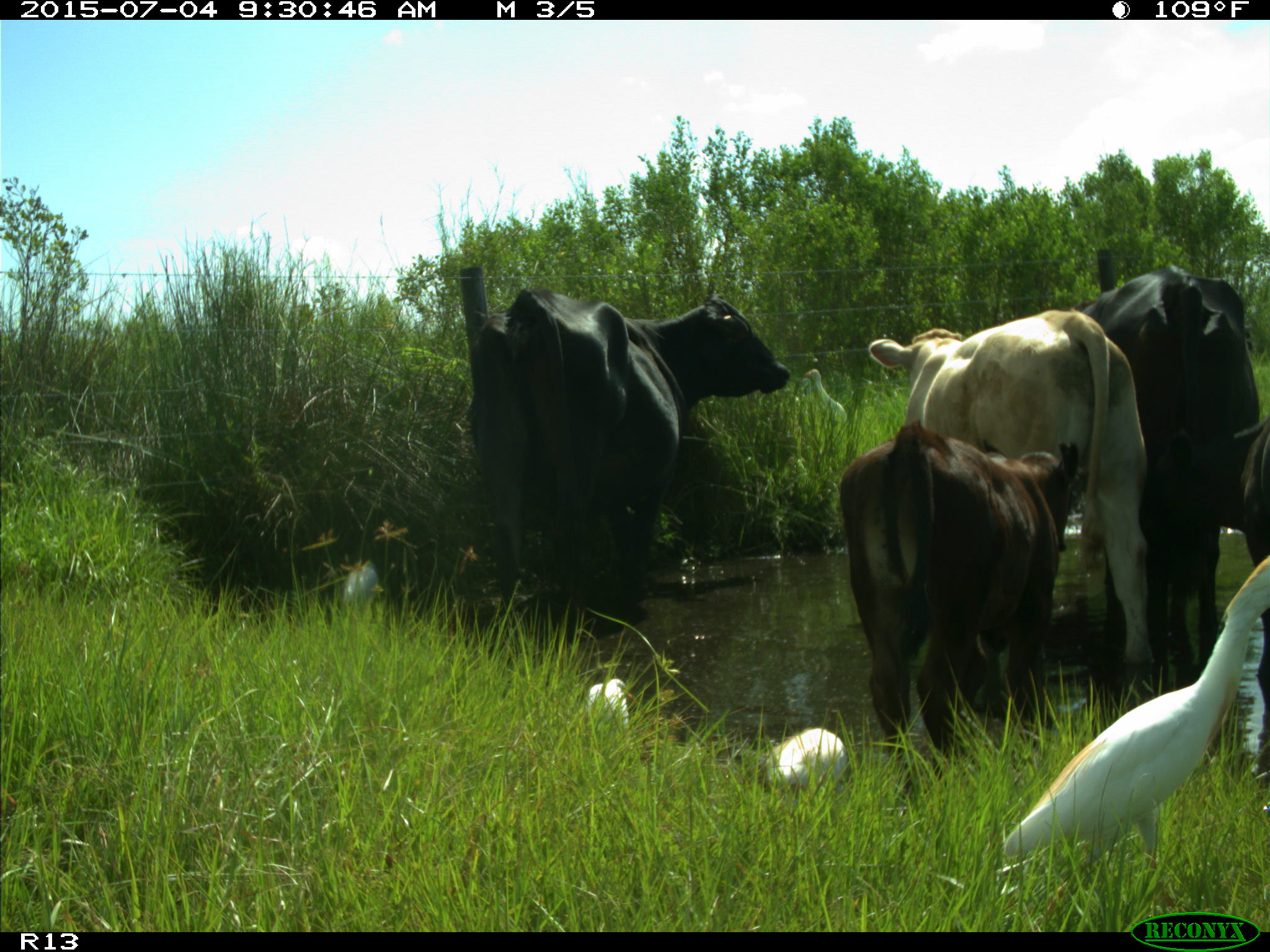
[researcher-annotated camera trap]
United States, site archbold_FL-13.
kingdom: Animalia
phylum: Chordata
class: Mammalia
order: Artiodactyla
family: Bovidae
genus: Bos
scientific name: Bos taurus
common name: domestic cow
Bos taurus (domestic cow).